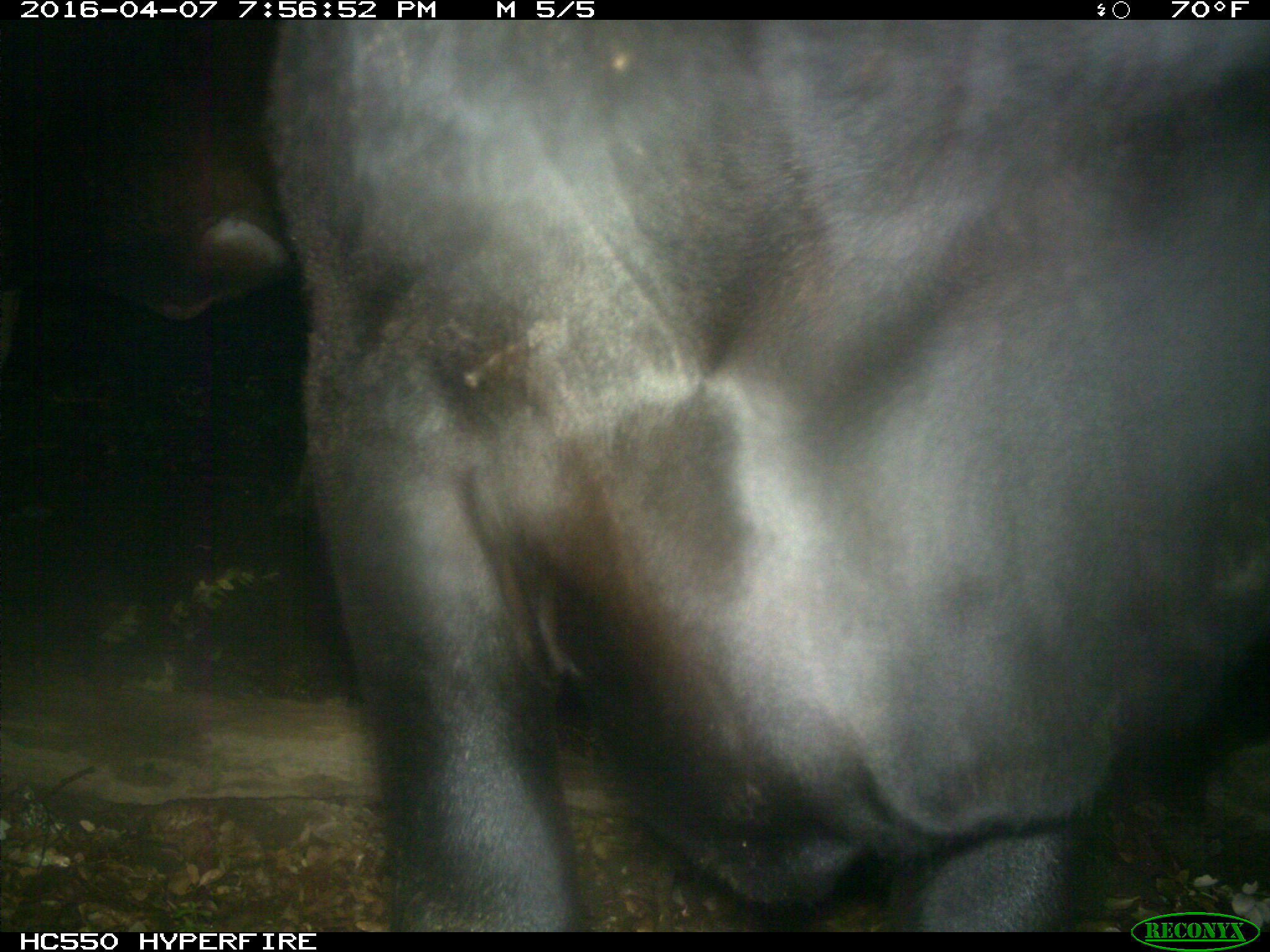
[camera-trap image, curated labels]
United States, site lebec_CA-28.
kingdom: Animalia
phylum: Chordata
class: Mammalia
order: Artiodactyla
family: Bovidae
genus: Bos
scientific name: Bos taurus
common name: domestic cow